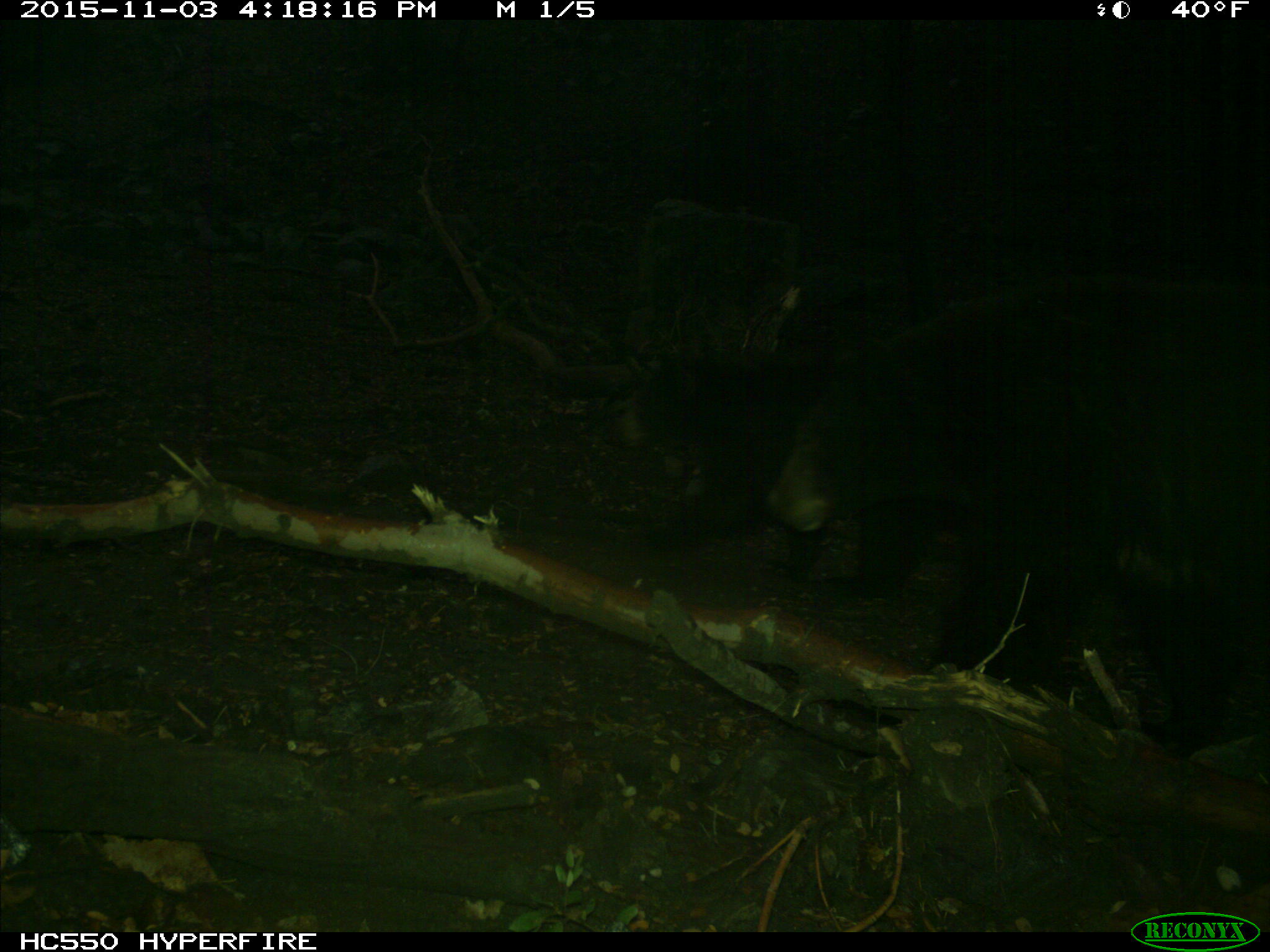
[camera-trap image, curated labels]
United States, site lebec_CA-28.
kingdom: Animalia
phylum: Chordata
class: Mammalia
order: Carnivora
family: Ursidae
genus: Ursus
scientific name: Ursus americanus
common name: american black bear